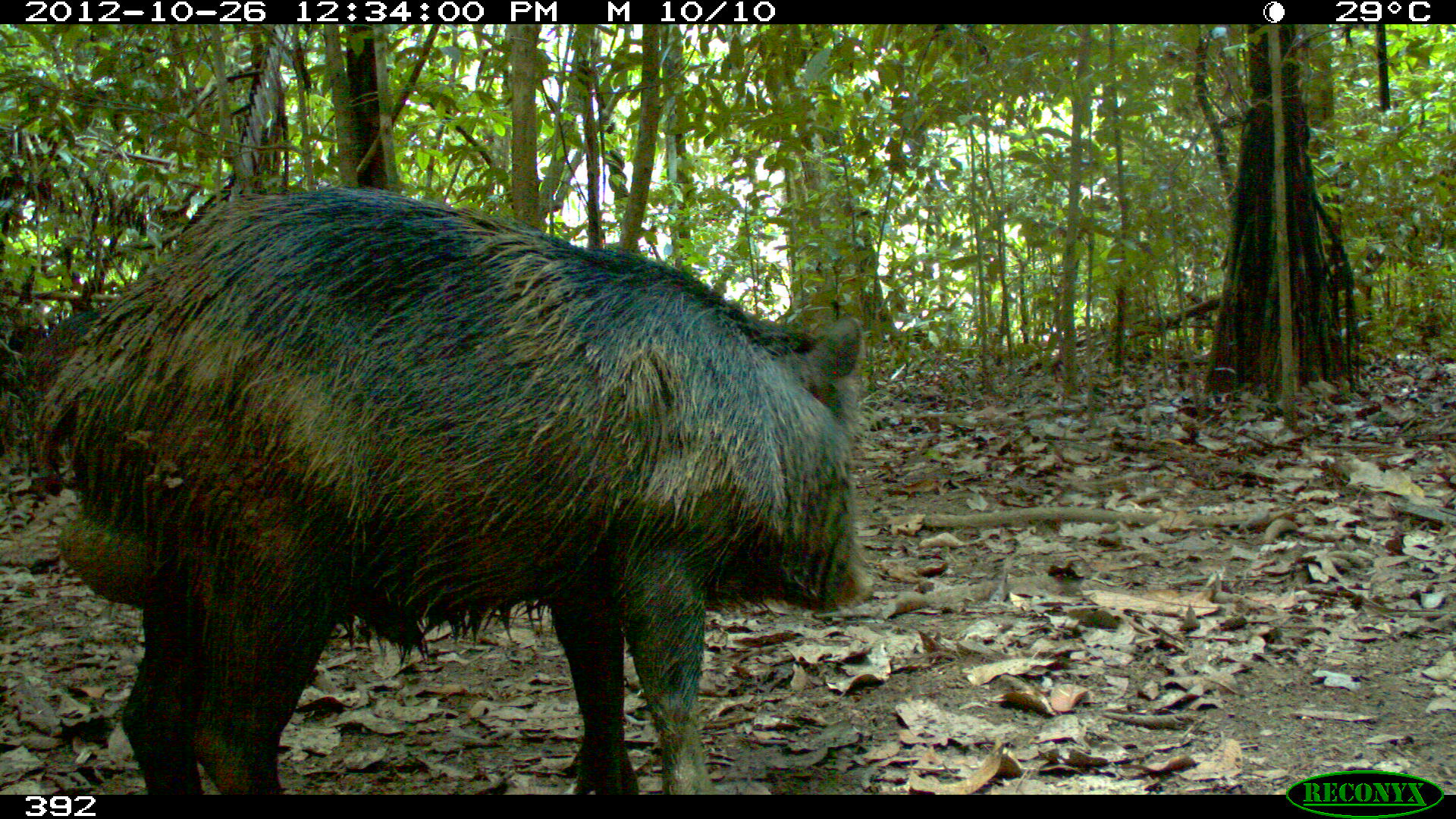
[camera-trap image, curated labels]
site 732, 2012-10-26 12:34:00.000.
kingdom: Animalia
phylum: Chordata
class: Mammalia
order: Artiodactyla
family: Tayassuidae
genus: Tayassu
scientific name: Tayassu pecari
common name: white-lipped peccary